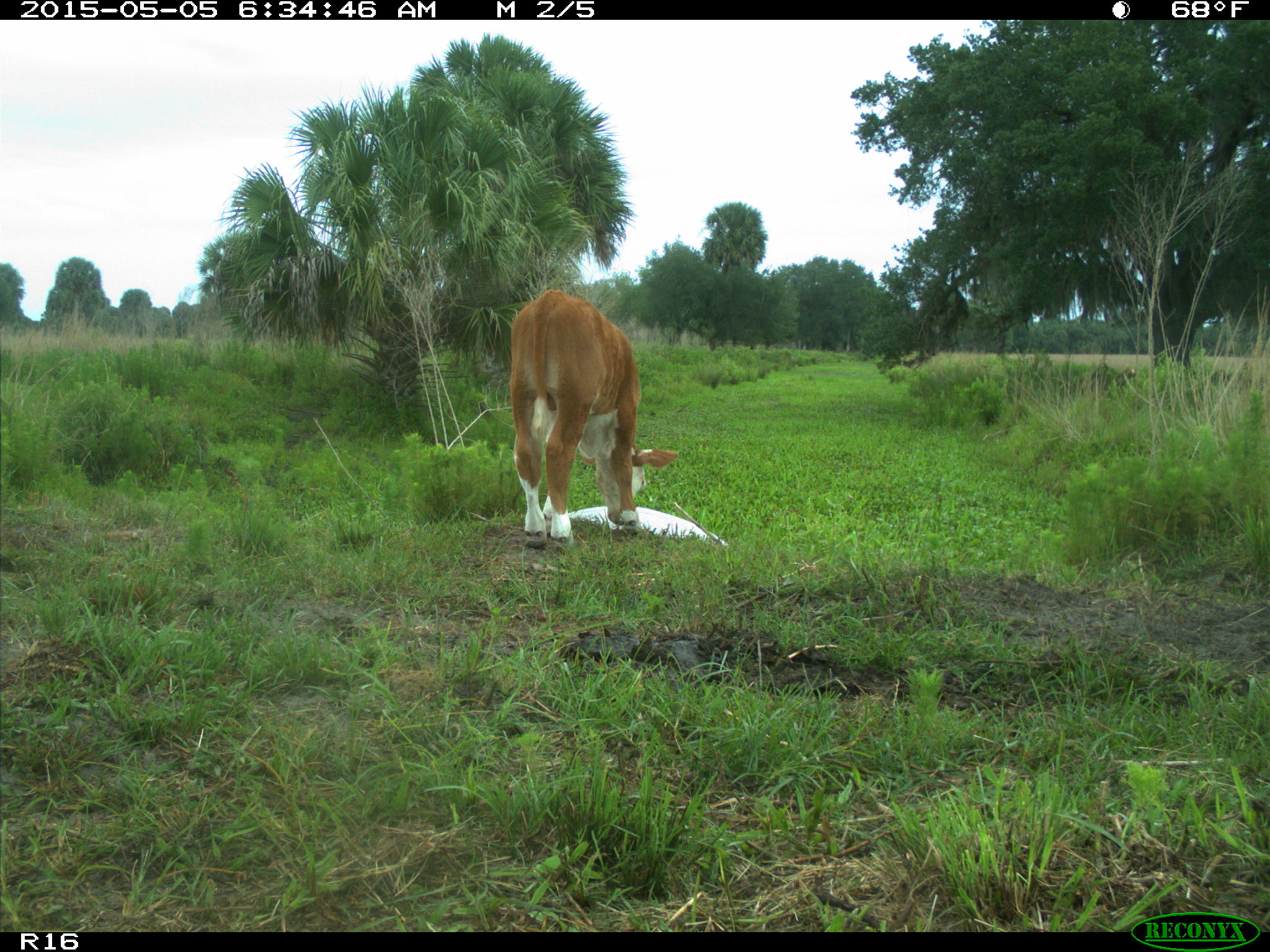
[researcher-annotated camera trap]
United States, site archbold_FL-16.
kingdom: Animalia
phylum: Chordata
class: Mammalia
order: Artiodactyla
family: Bovidae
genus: Bos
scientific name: Bos taurus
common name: domestic cow